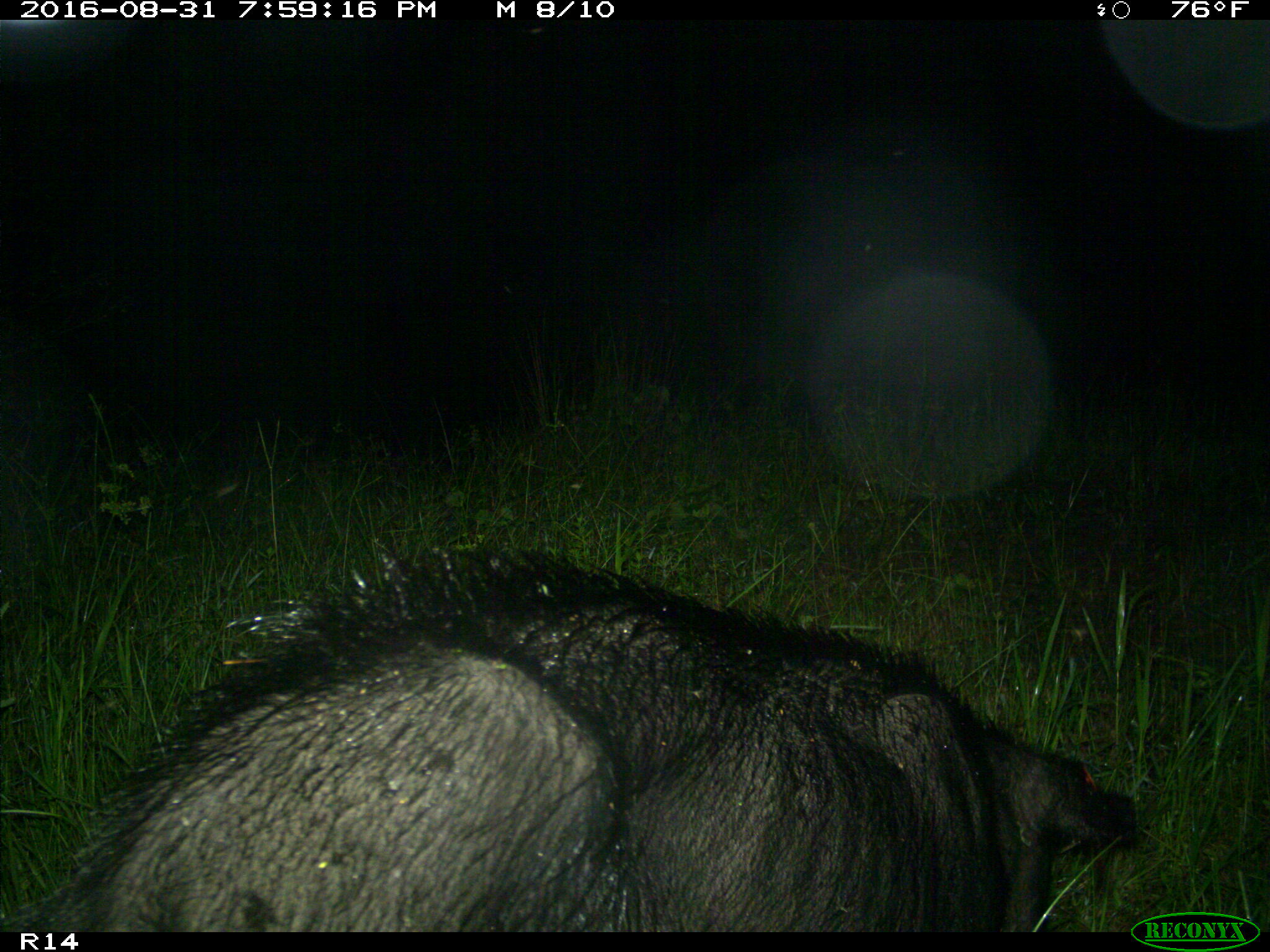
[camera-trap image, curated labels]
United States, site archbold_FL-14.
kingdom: Animalia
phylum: Chordata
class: Mammalia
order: Artiodactyla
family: Suidae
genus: Sus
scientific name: Sus scrofa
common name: wild boar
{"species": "Sus scrofa (wild boar)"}